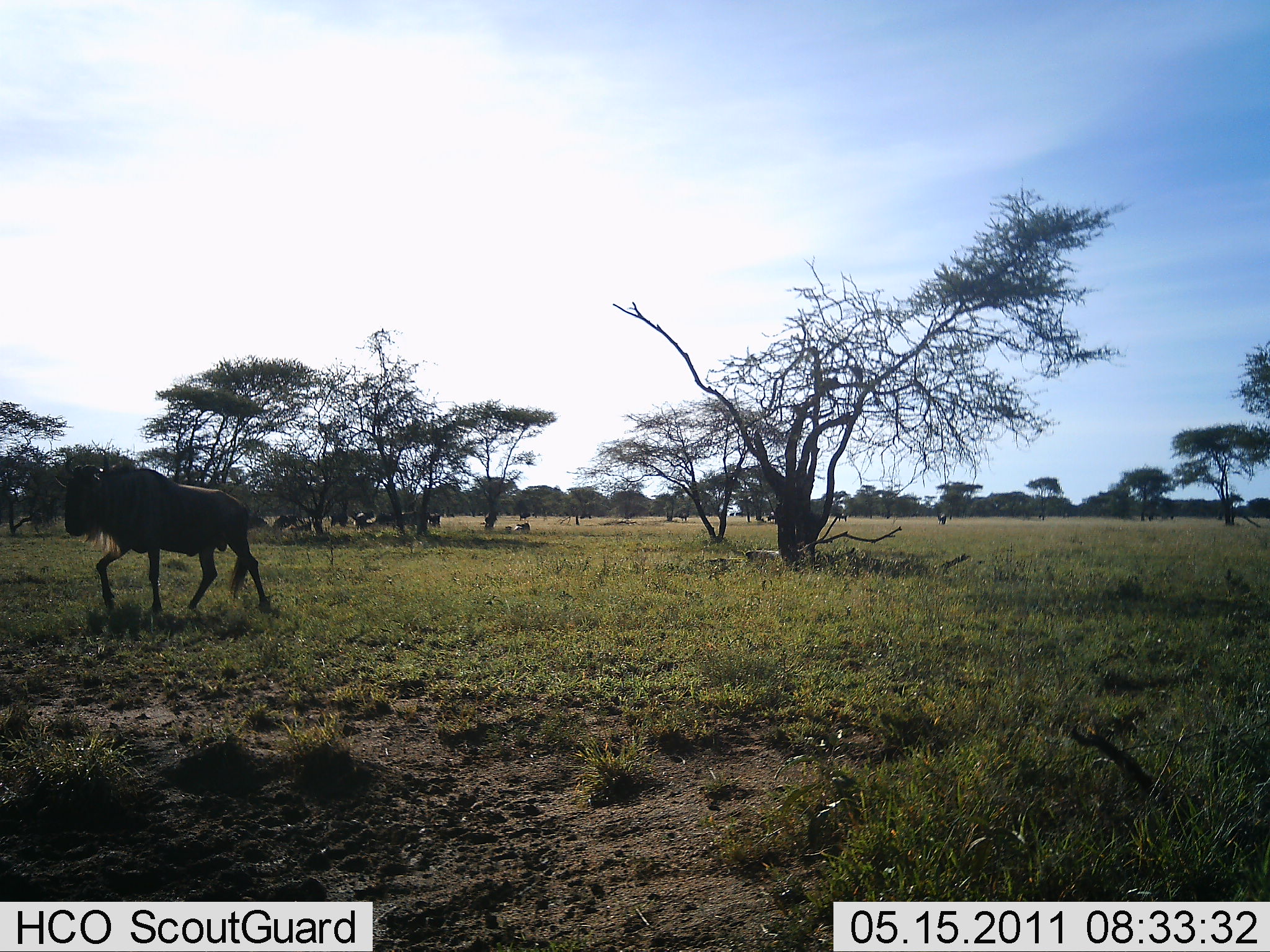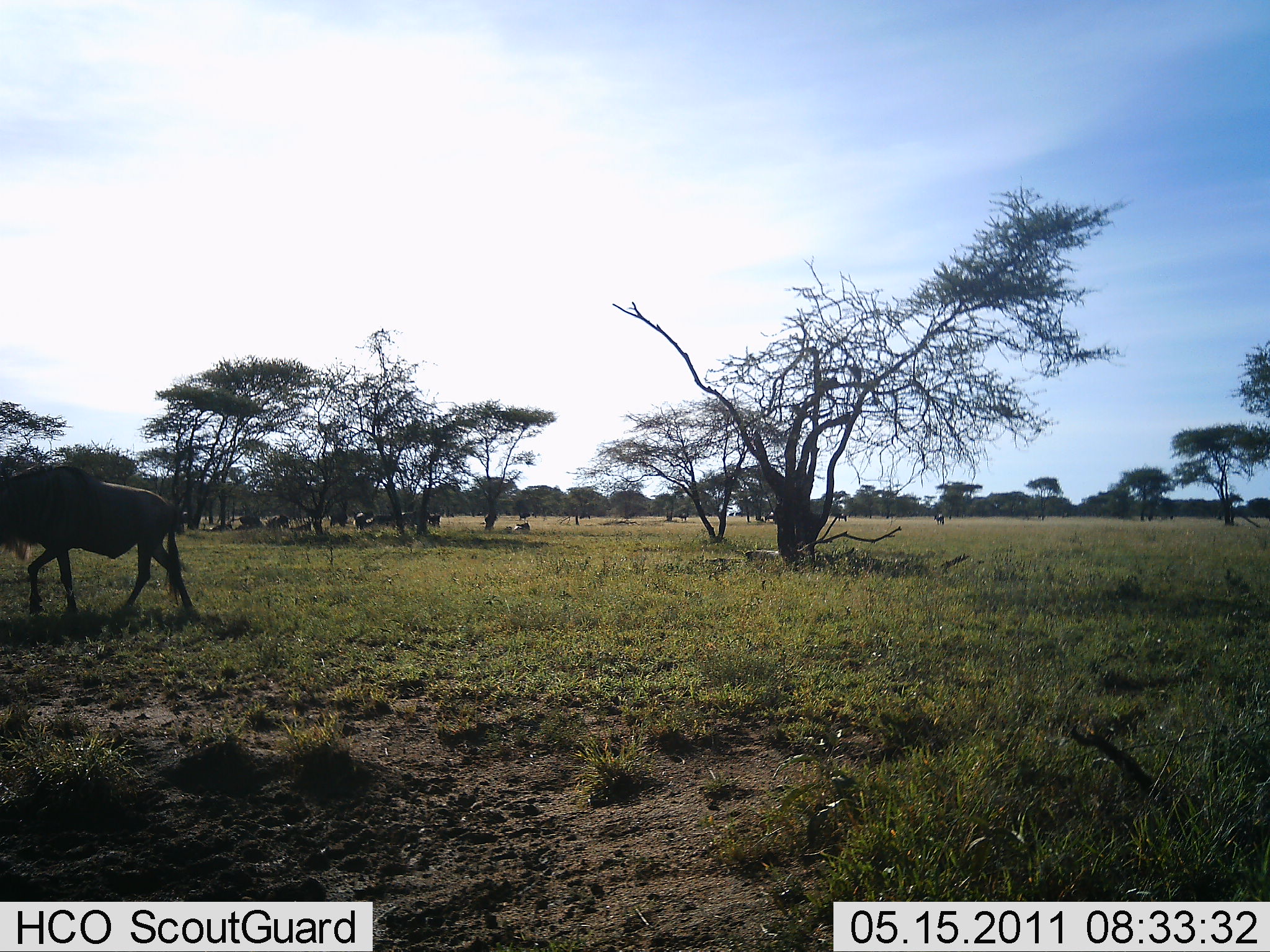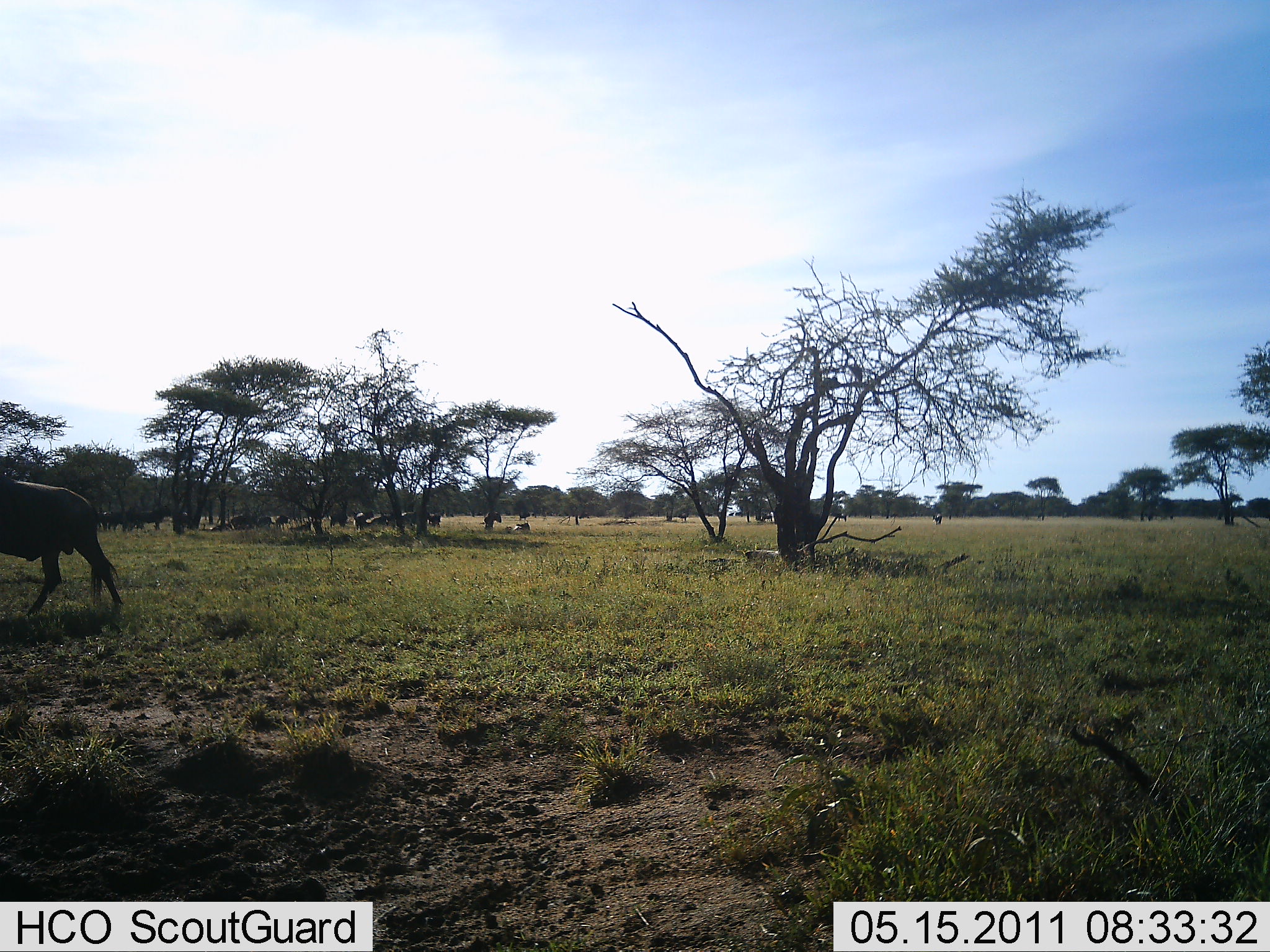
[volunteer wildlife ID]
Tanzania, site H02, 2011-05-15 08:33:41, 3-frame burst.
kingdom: Animalia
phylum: Chordata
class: Mammalia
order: Artiodactyla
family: Bovidae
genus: Connochaetes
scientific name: Connochaetes taurinus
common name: blue wildebeest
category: wildebeest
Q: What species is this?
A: Wildebeest (blue wildebeest) (Connochaetes taurinus).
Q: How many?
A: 11-50.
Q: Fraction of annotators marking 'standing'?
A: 31%.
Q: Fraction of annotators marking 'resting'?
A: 8%.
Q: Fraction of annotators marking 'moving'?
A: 69%.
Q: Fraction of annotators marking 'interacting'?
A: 0%.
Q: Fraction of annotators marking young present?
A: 0%.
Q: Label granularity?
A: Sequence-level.